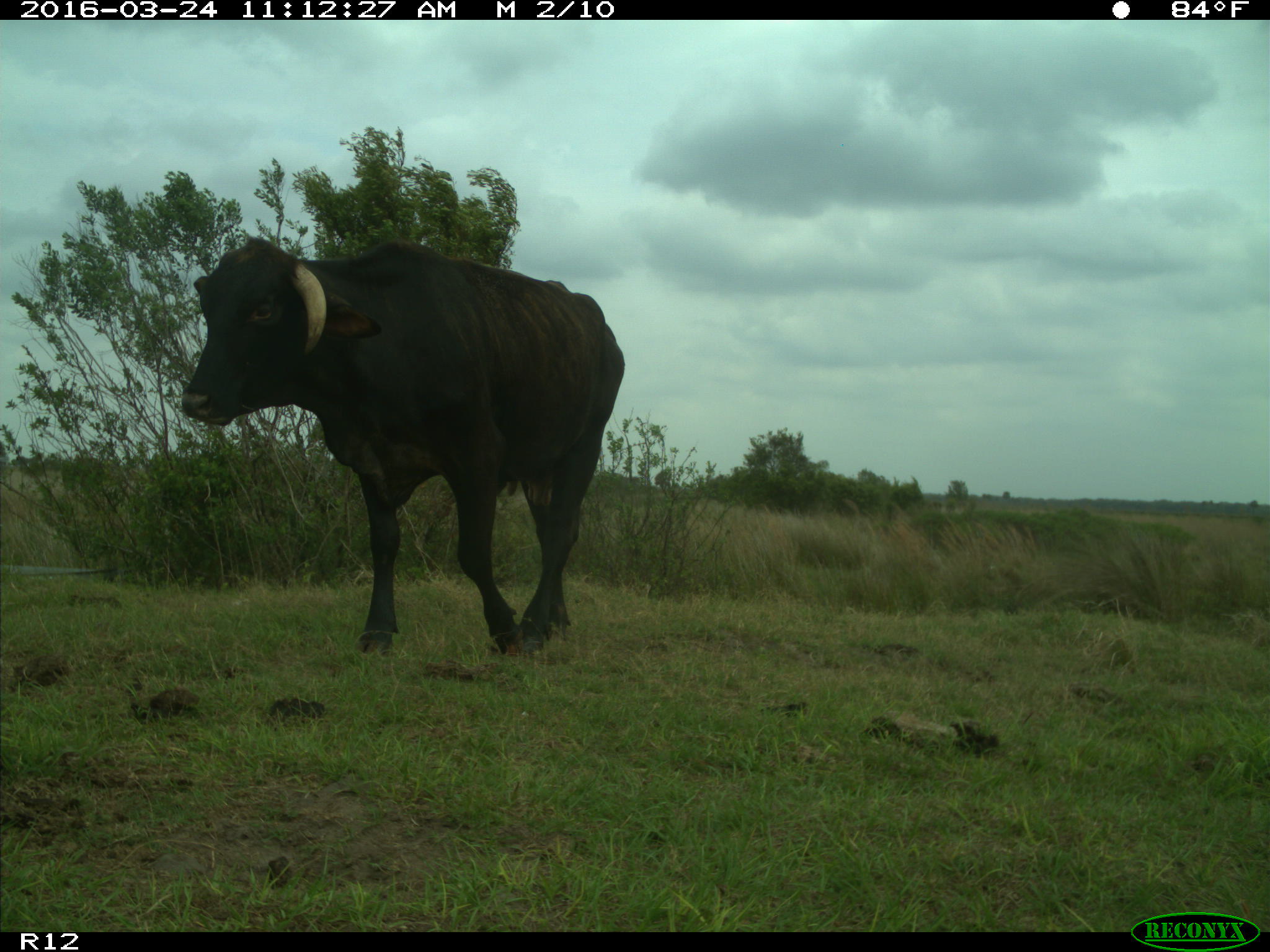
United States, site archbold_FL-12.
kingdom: Animalia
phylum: Chordata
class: Mammalia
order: Artiodactyla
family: Bovidae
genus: Bos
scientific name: Bos taurus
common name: domestic cow